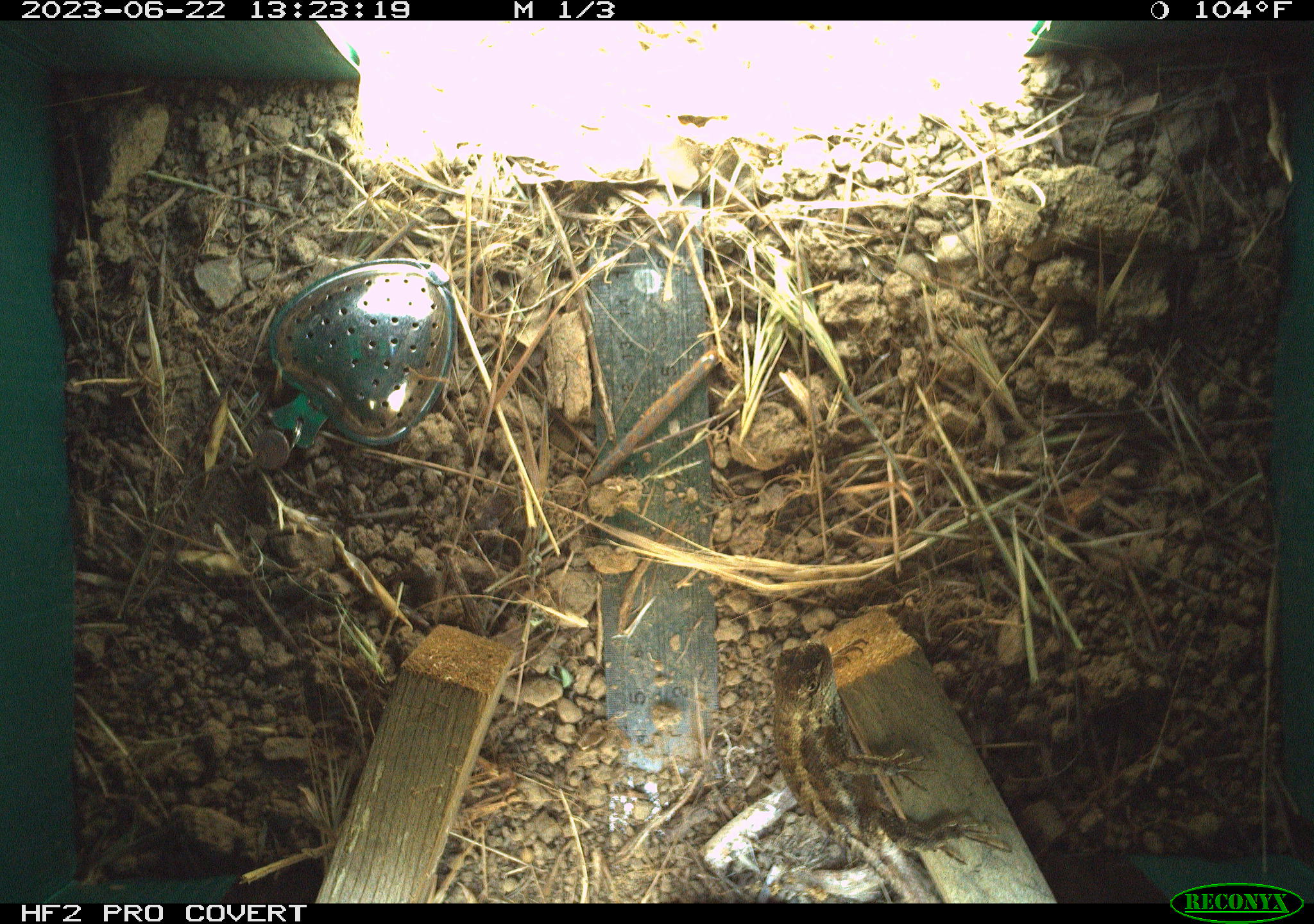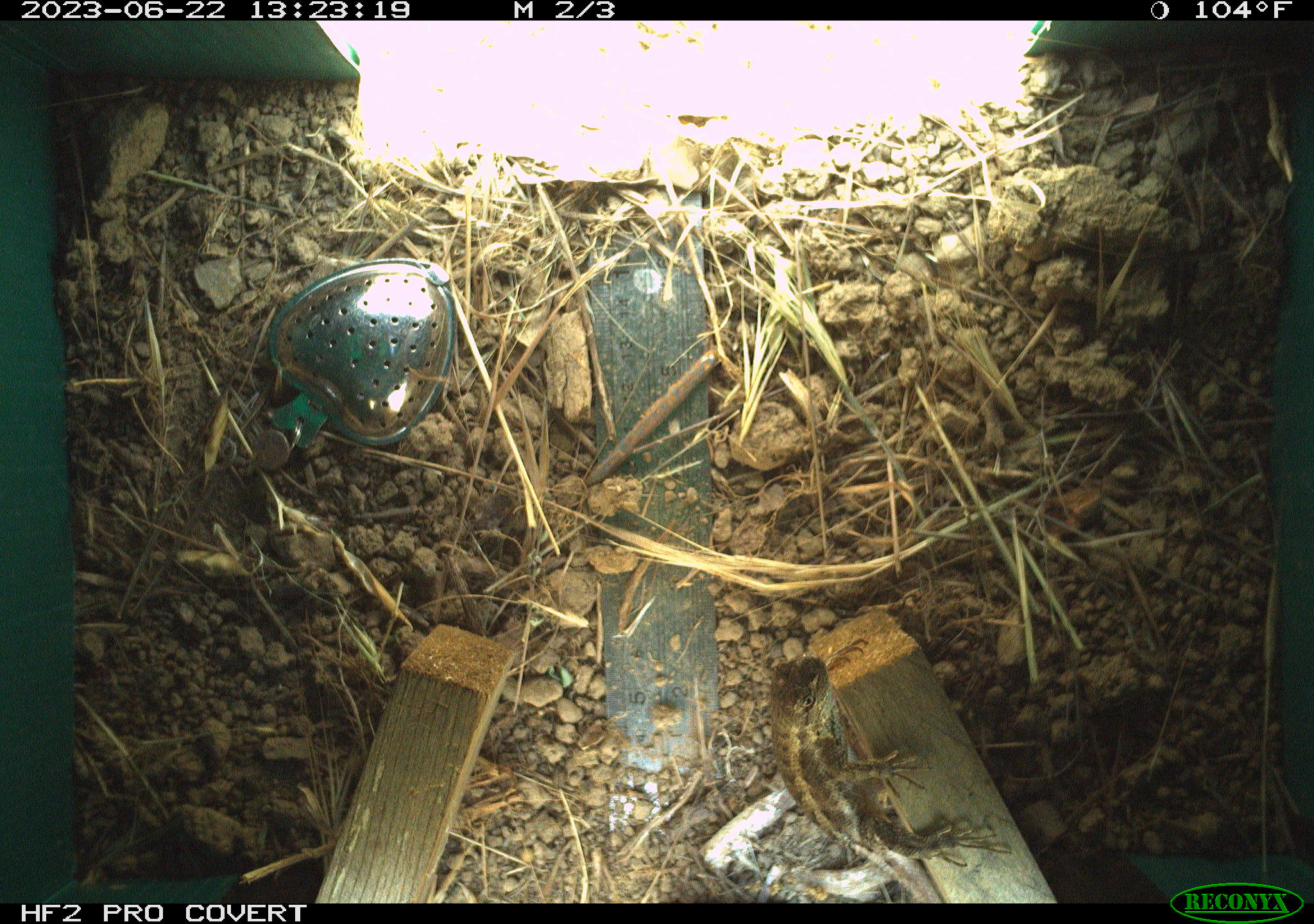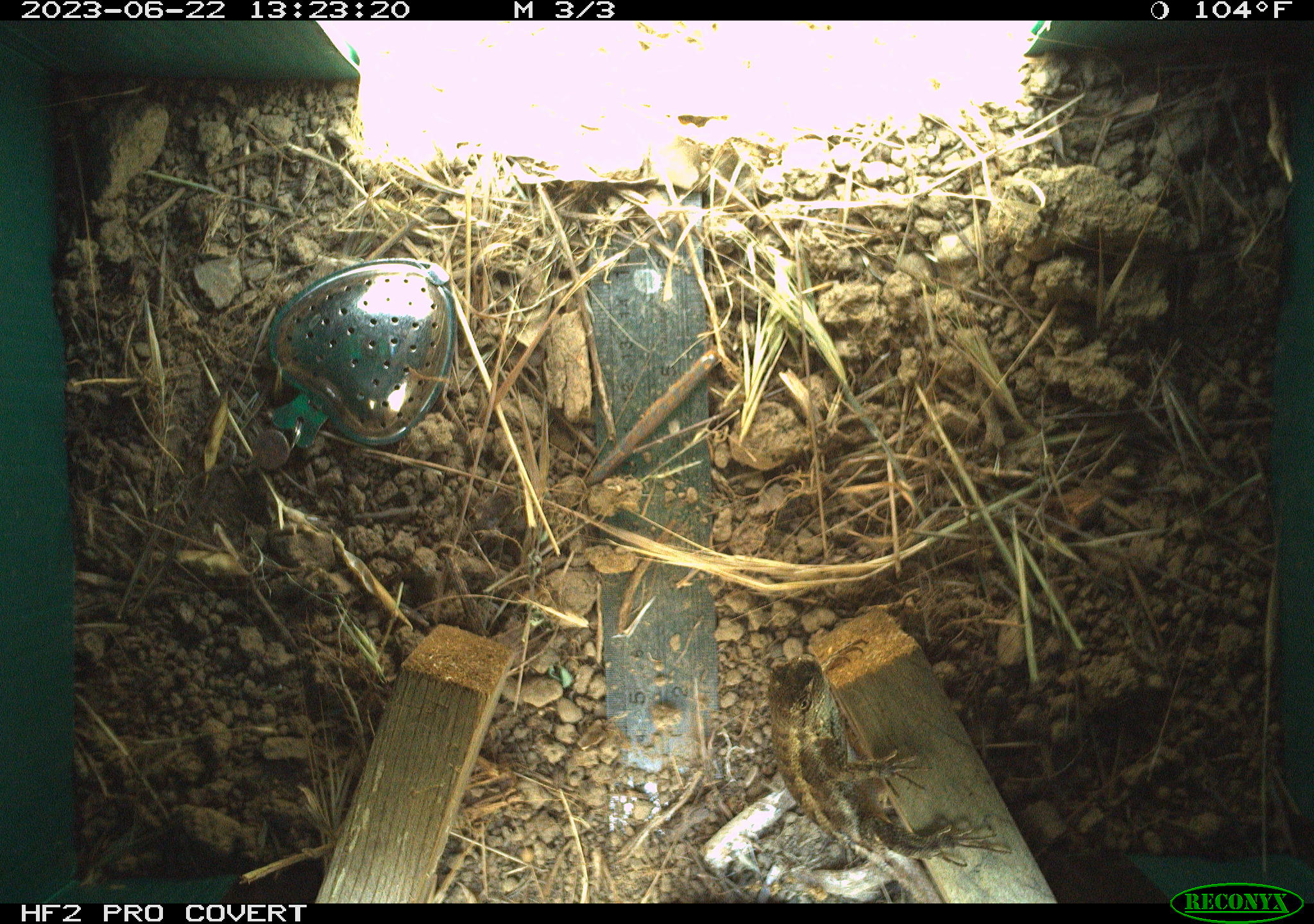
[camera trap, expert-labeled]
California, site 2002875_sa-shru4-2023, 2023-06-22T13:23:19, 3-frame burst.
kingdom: Animalia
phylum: Chordata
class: Reptilia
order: Squamata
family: Phrynosomatidae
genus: Sceloporus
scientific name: Sceloporus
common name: spiny lizards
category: sceloporus species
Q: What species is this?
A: Sceloporus species (spiny lizards) (Sceloporus).